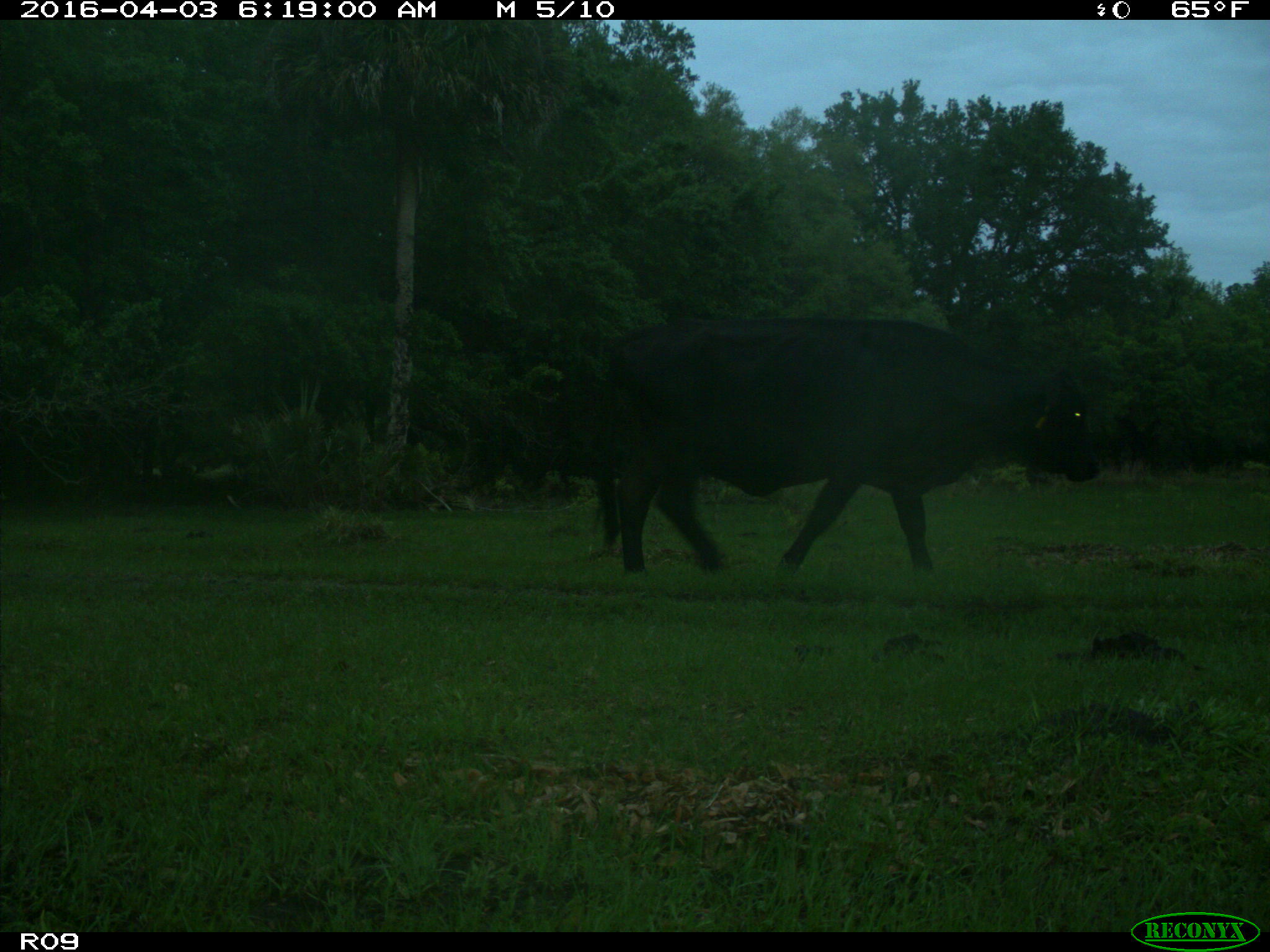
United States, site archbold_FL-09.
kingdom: Animalia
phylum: Chordata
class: Mammalia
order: Artiodactyla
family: Bovidae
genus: Bos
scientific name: Bos taurus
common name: domestic cow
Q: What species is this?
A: Bos taurus (domestic cow).